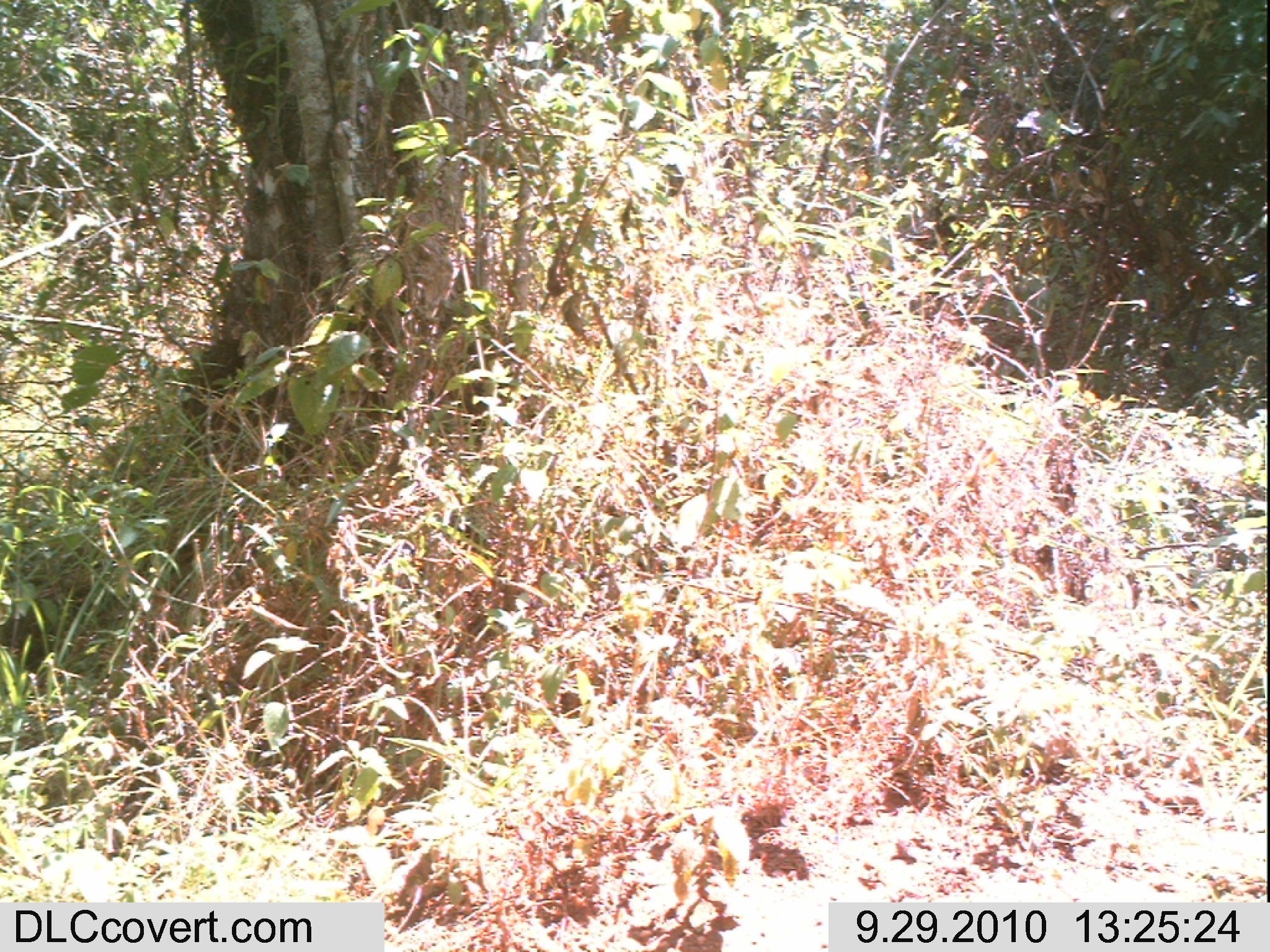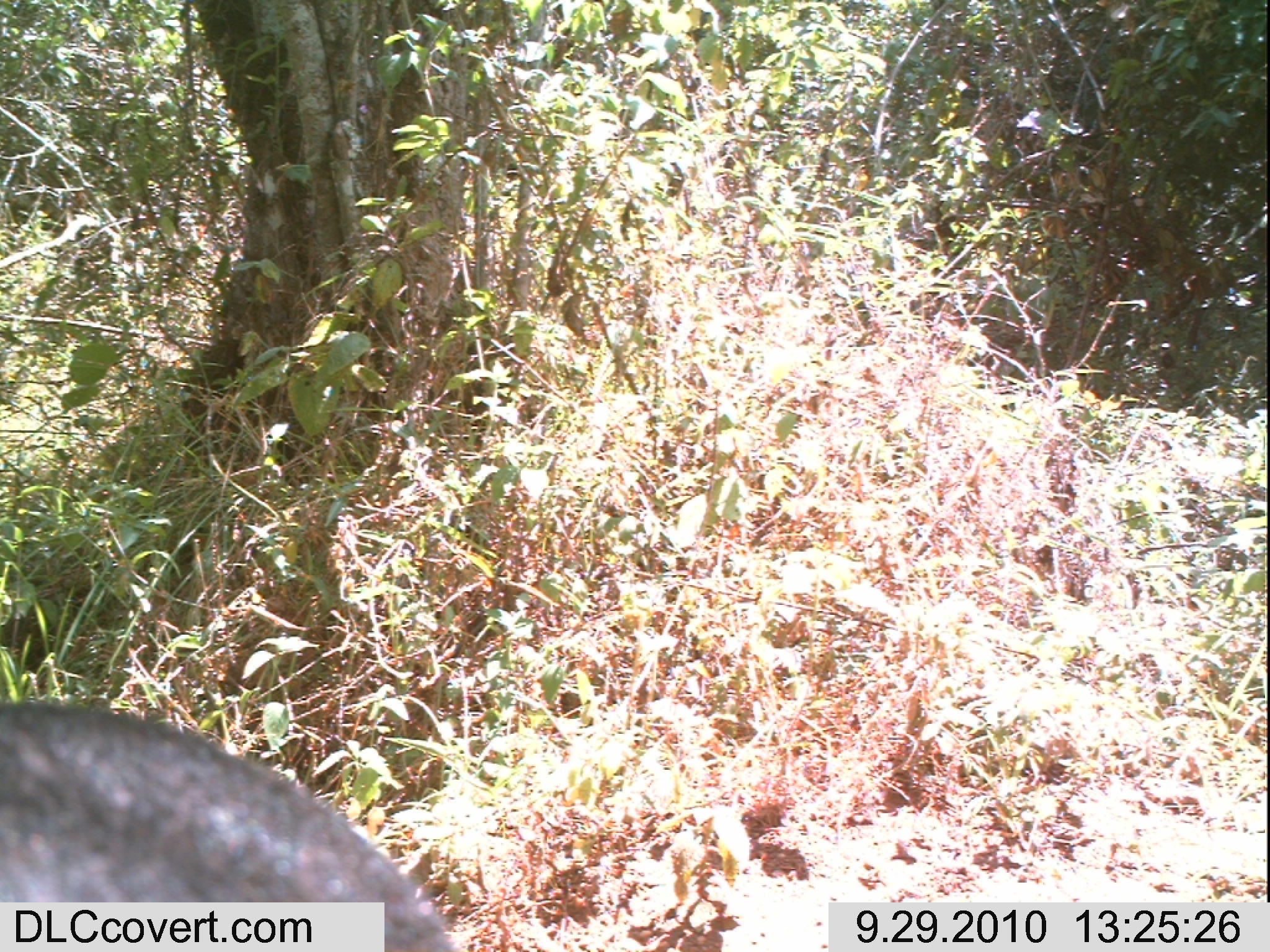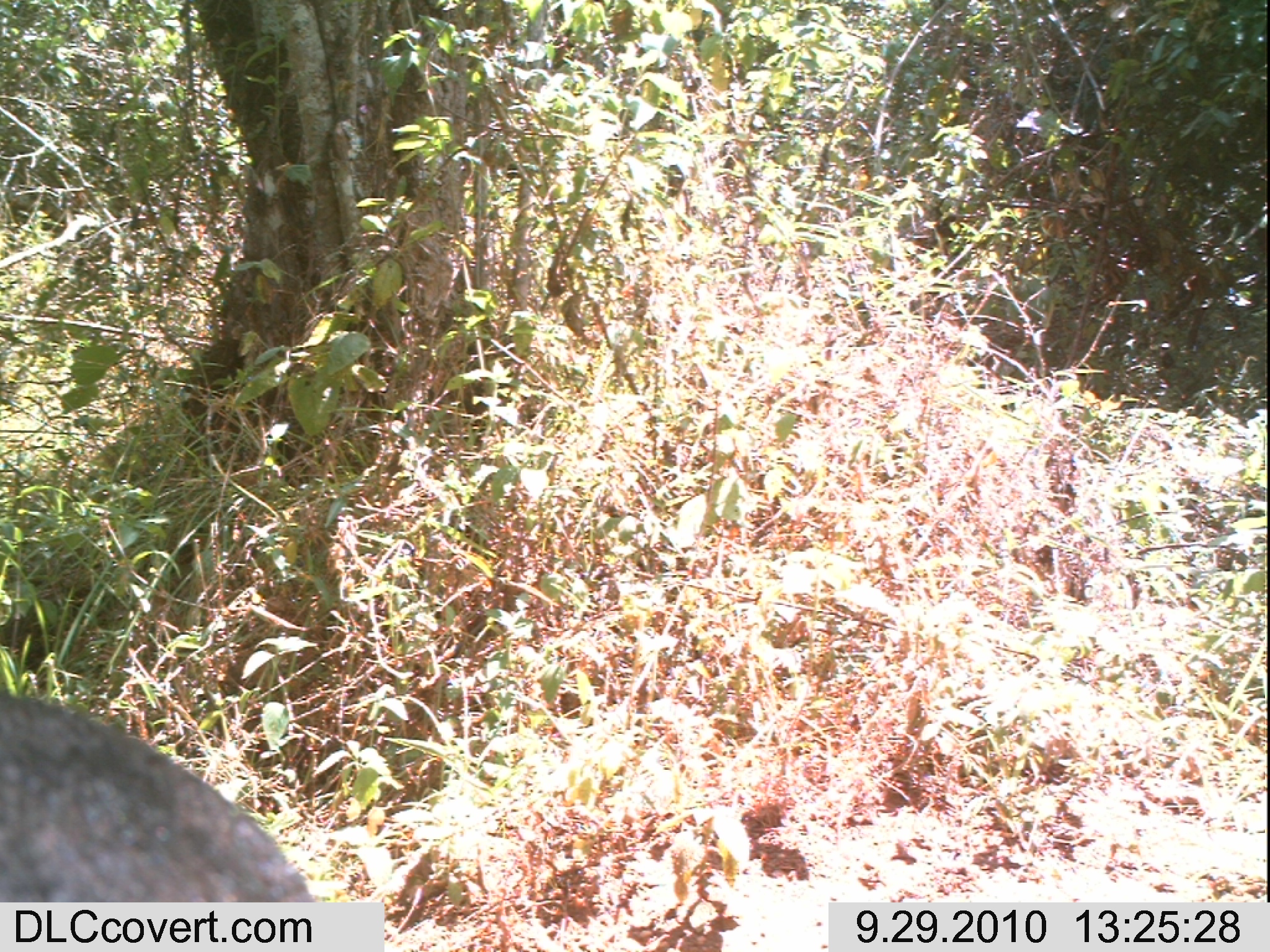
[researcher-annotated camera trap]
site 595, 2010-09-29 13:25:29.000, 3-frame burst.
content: unidentified animal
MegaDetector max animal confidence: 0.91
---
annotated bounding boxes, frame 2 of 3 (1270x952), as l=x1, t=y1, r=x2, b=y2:
unknown: l=0, t=696, r=462, b=948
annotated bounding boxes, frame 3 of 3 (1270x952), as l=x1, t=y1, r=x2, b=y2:
unknown: l=0, t=687, r=318, b=902